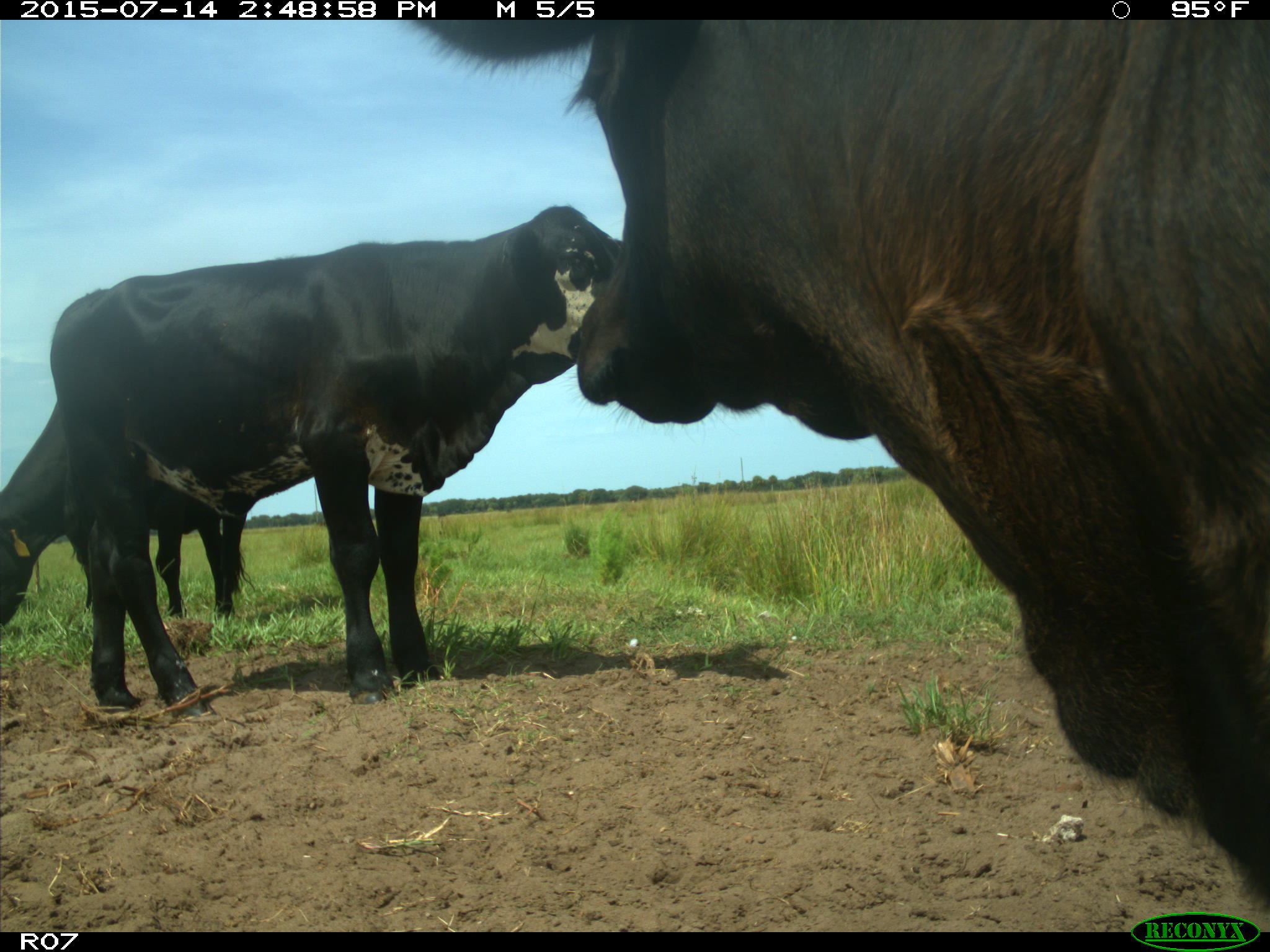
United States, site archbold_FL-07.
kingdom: Animalia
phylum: Chordata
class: Mammalia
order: Artiodactyla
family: Bovidae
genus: Bos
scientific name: Bos taurus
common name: domestic cow